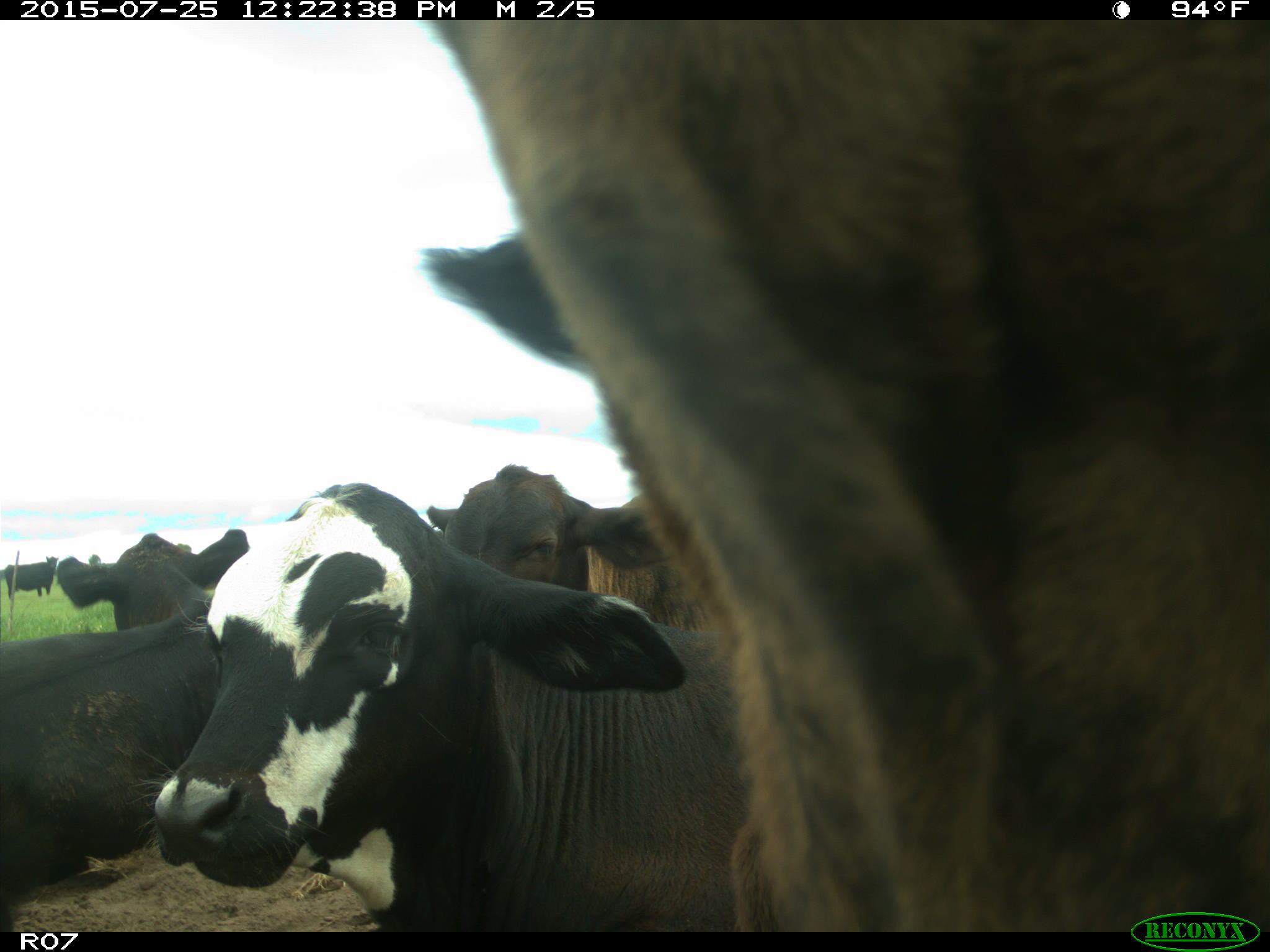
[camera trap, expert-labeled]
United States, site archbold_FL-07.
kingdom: Animalia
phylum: Chordata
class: Mammalia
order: Artiodactyla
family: Bovidae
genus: Bos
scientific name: Bos taurus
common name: domestic cow